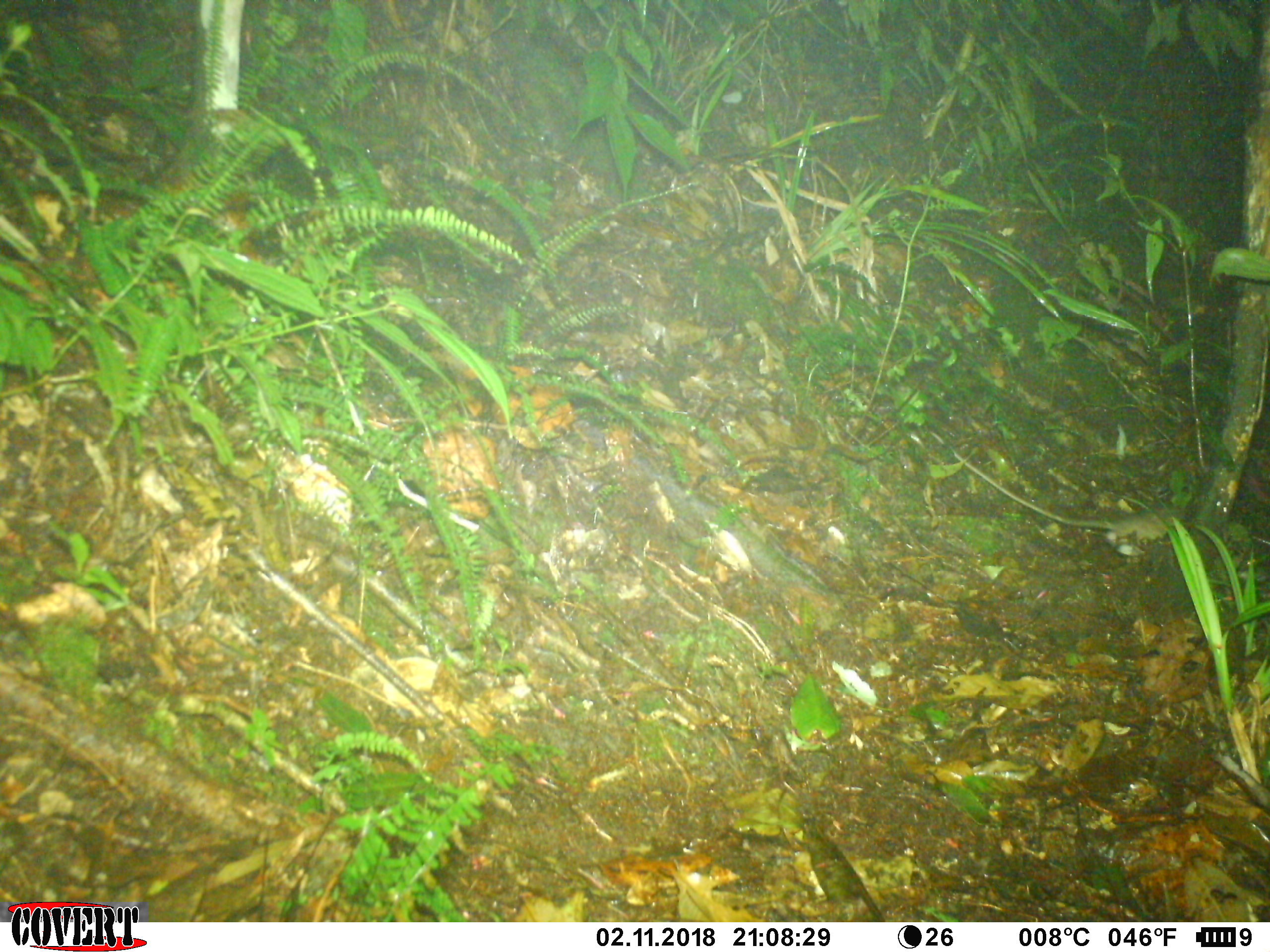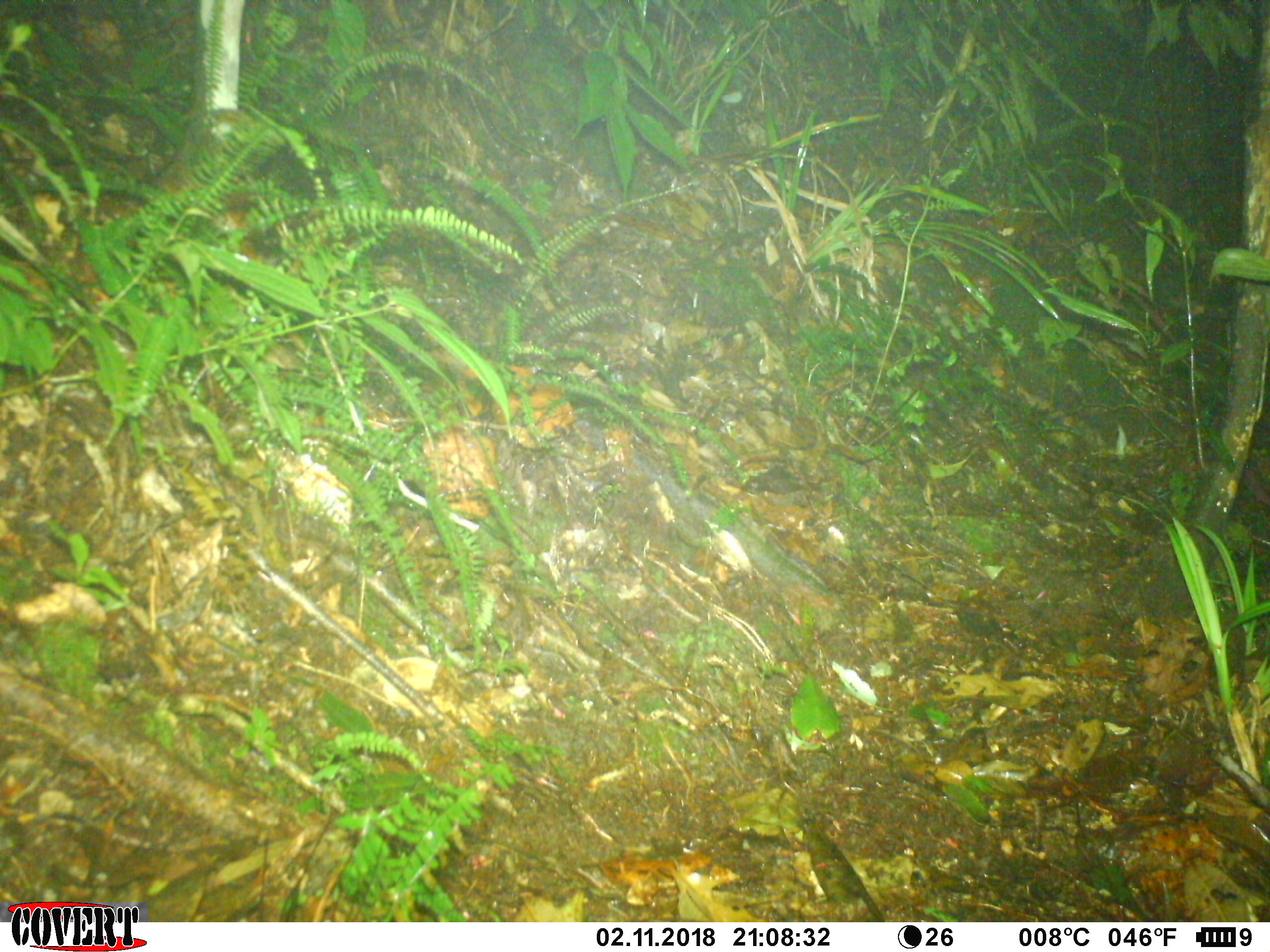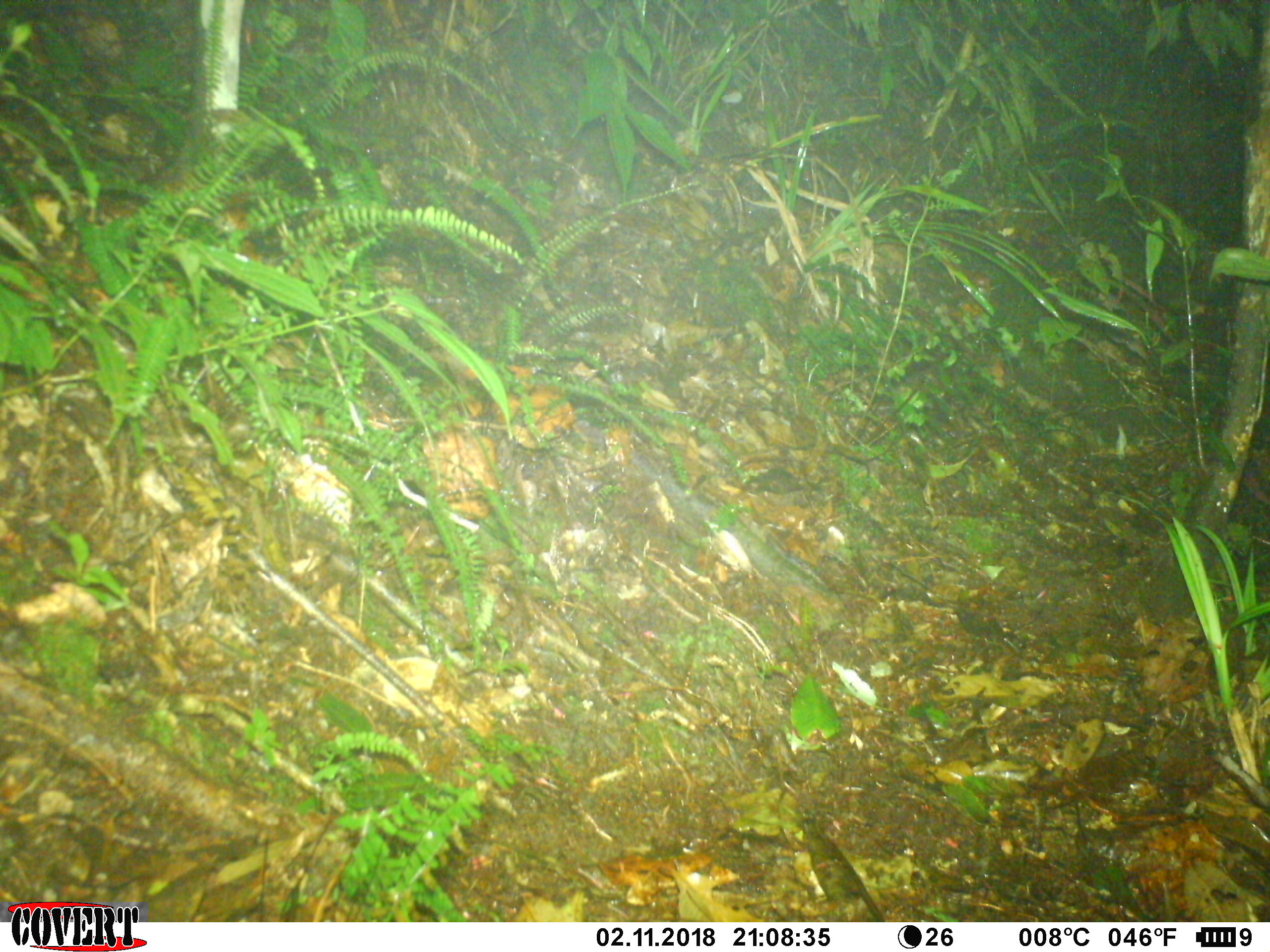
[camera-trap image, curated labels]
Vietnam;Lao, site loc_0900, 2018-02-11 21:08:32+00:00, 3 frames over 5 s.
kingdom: Animalia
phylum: Chordata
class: Mammalia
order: Rodentia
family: Muridae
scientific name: Muridae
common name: old-world mice and rats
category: unidentified murid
Unidentified murid (old-world mice and rats) (Muridae). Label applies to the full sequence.